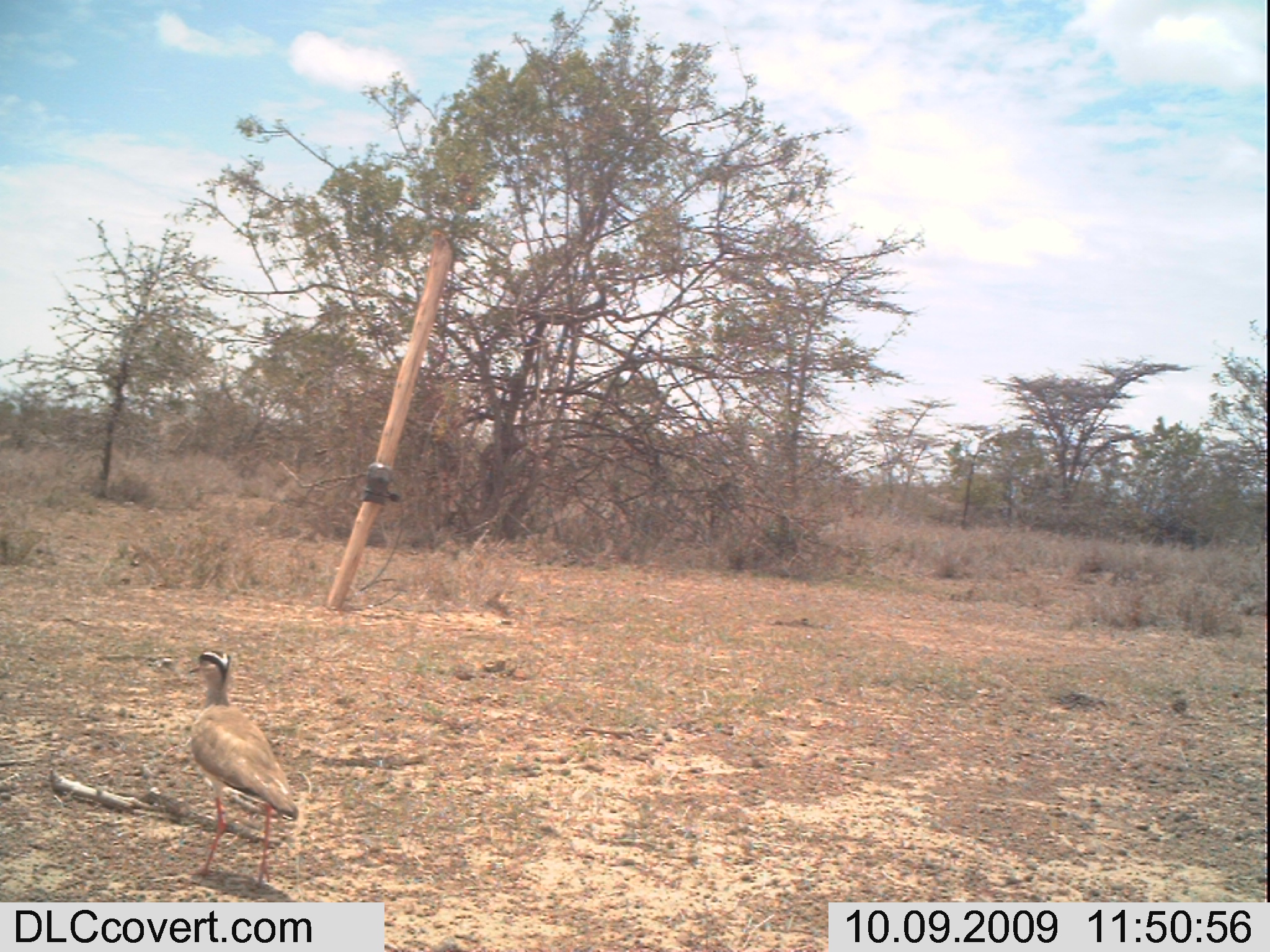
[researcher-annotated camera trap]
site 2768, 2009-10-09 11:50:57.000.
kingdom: Animalia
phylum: Chordata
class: Aves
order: Charadriiformes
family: Charadriidae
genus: Vanellus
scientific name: Vanellus coronatus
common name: crowned lapwing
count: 1